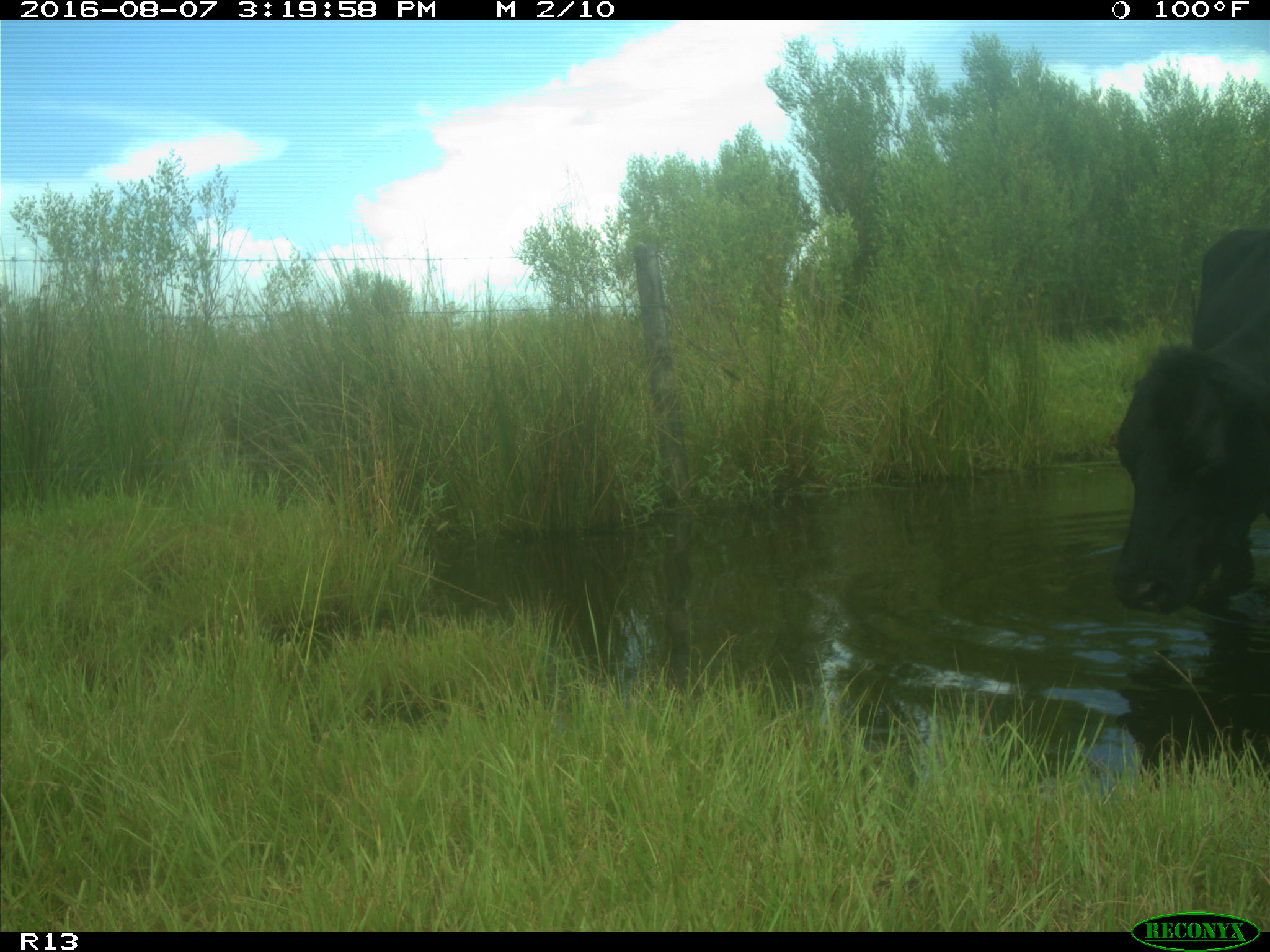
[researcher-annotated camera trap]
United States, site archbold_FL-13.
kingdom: Animalia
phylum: Chordata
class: Mammalia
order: Artiodactyla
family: Bovidae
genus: Bos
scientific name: Bos taurus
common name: domestic cow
Bos taurus (domestic cow).